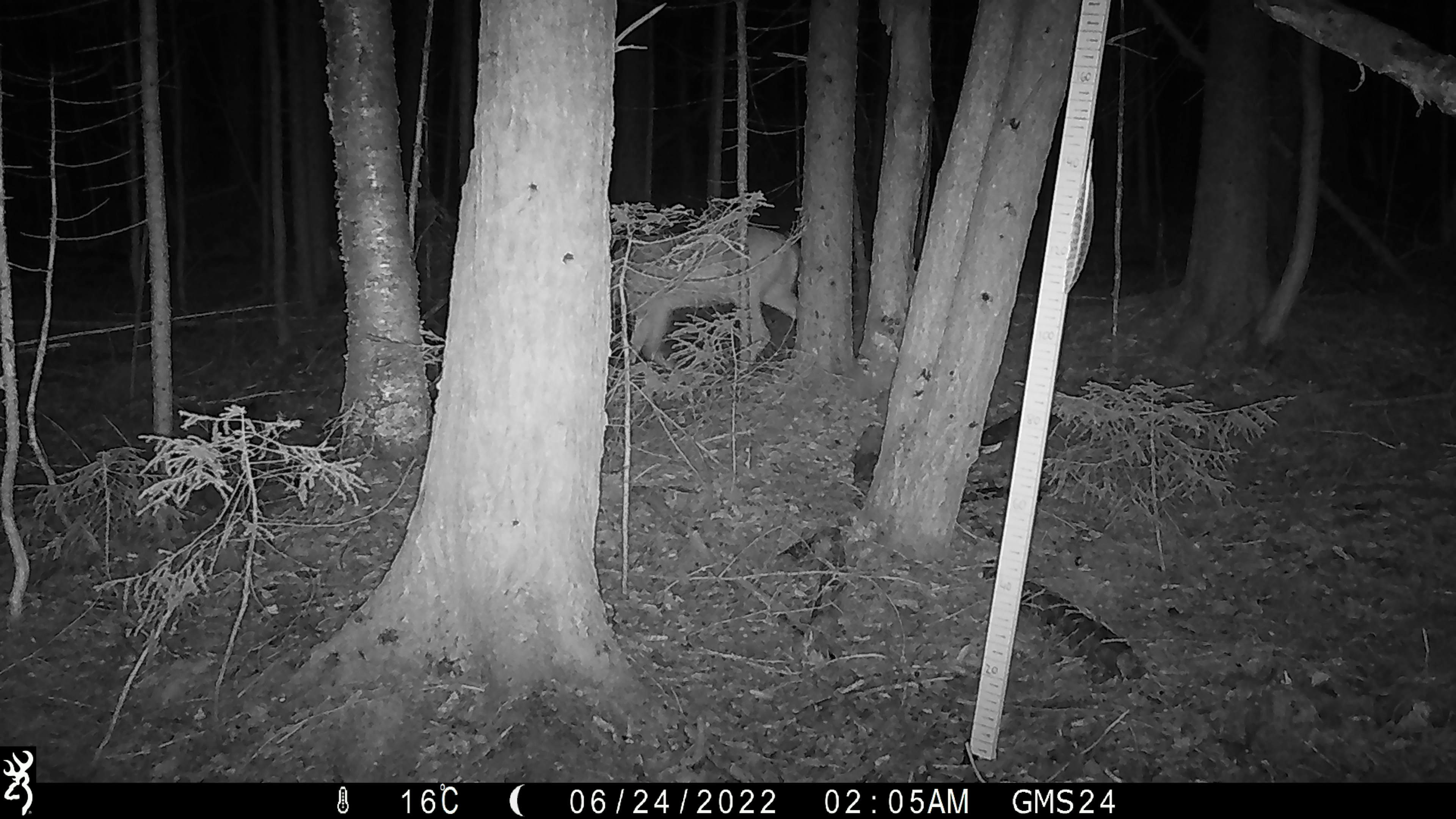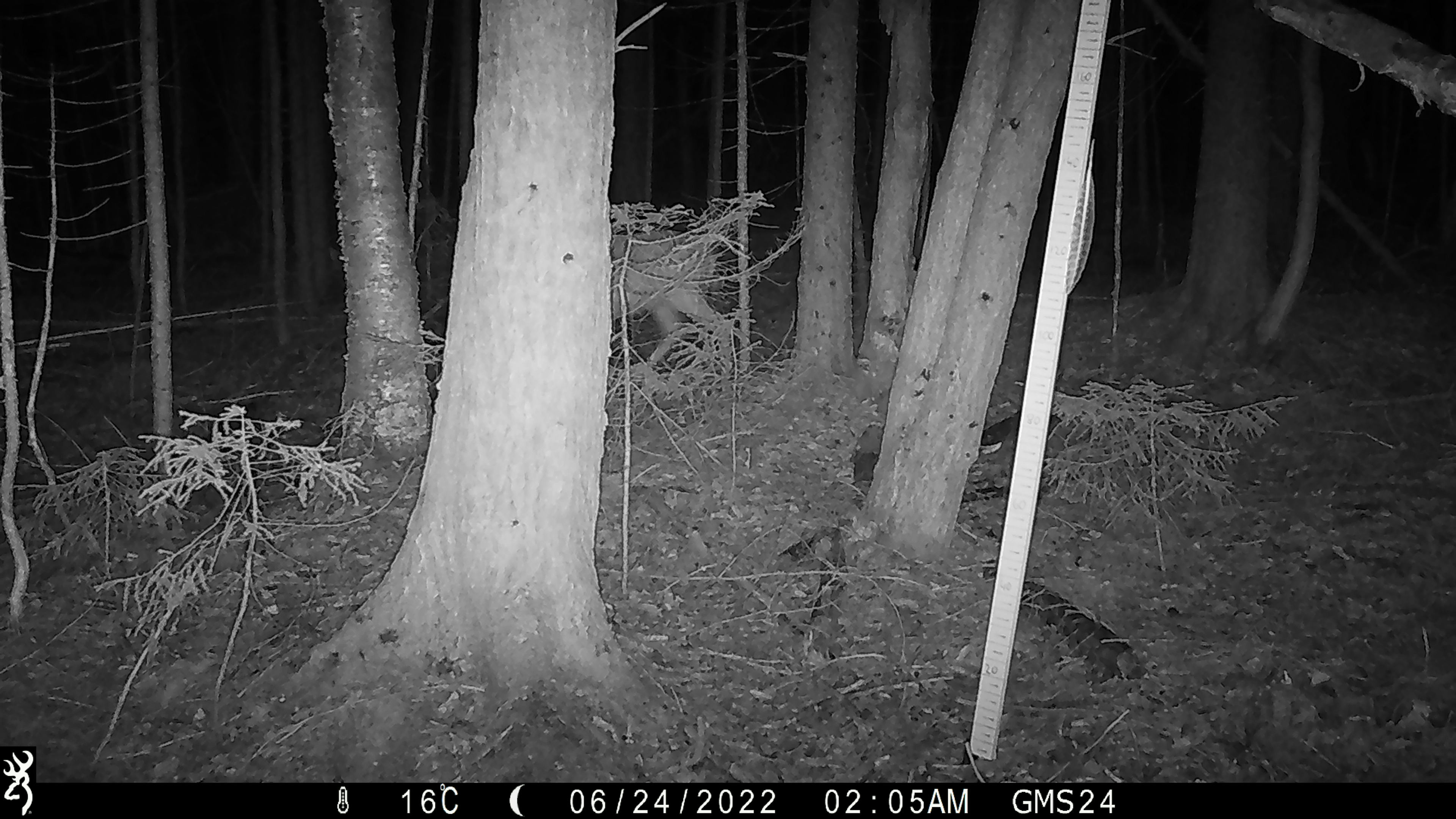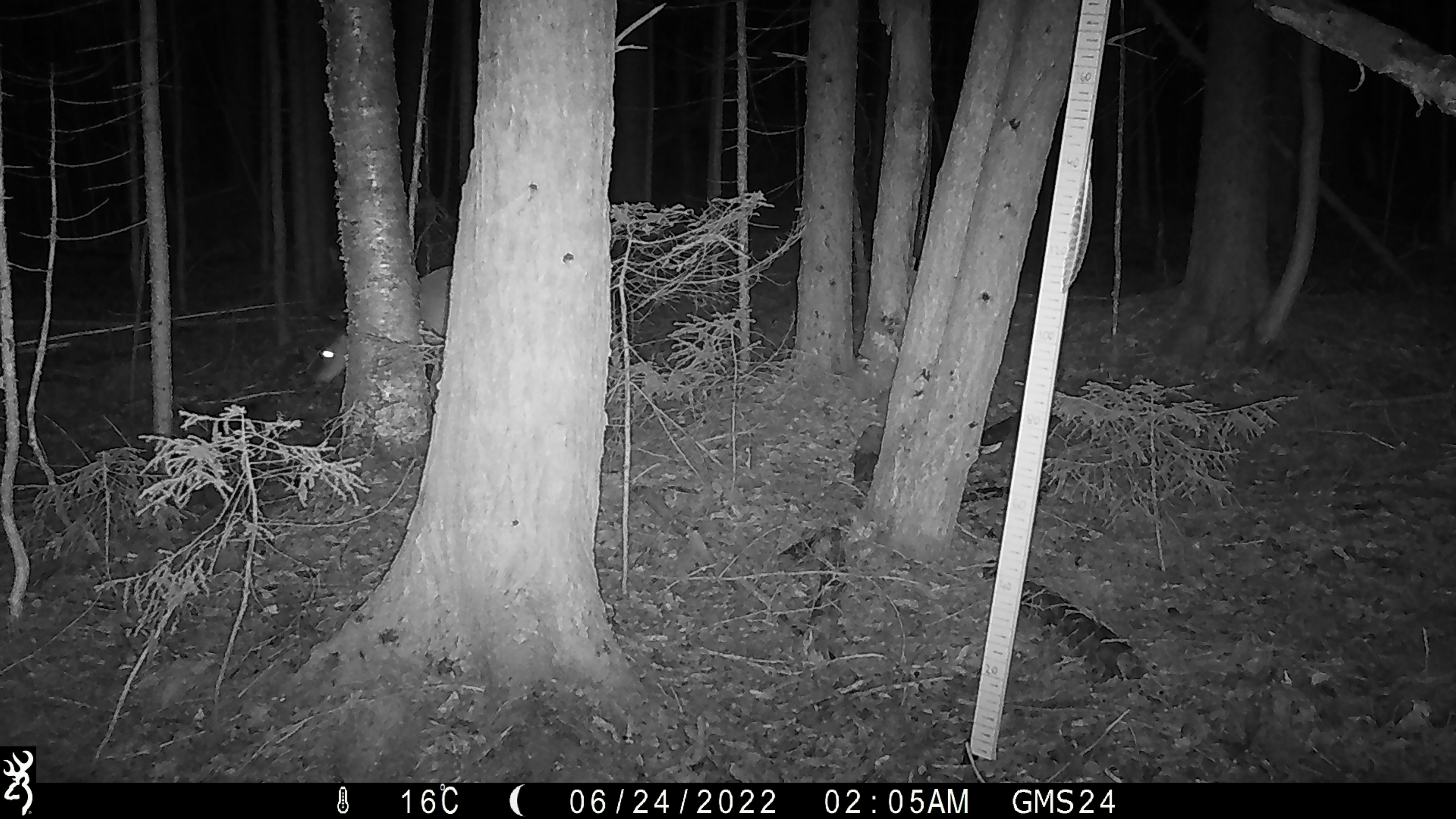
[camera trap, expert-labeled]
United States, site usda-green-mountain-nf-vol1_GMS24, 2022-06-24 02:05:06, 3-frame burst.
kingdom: Animalia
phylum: Chordata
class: Mammalia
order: Artiodactyla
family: Cervidae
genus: Odocoileus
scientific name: Odocoileus virginianus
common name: white-tailed deer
White-tailed deer (Odocoileus virginianus).